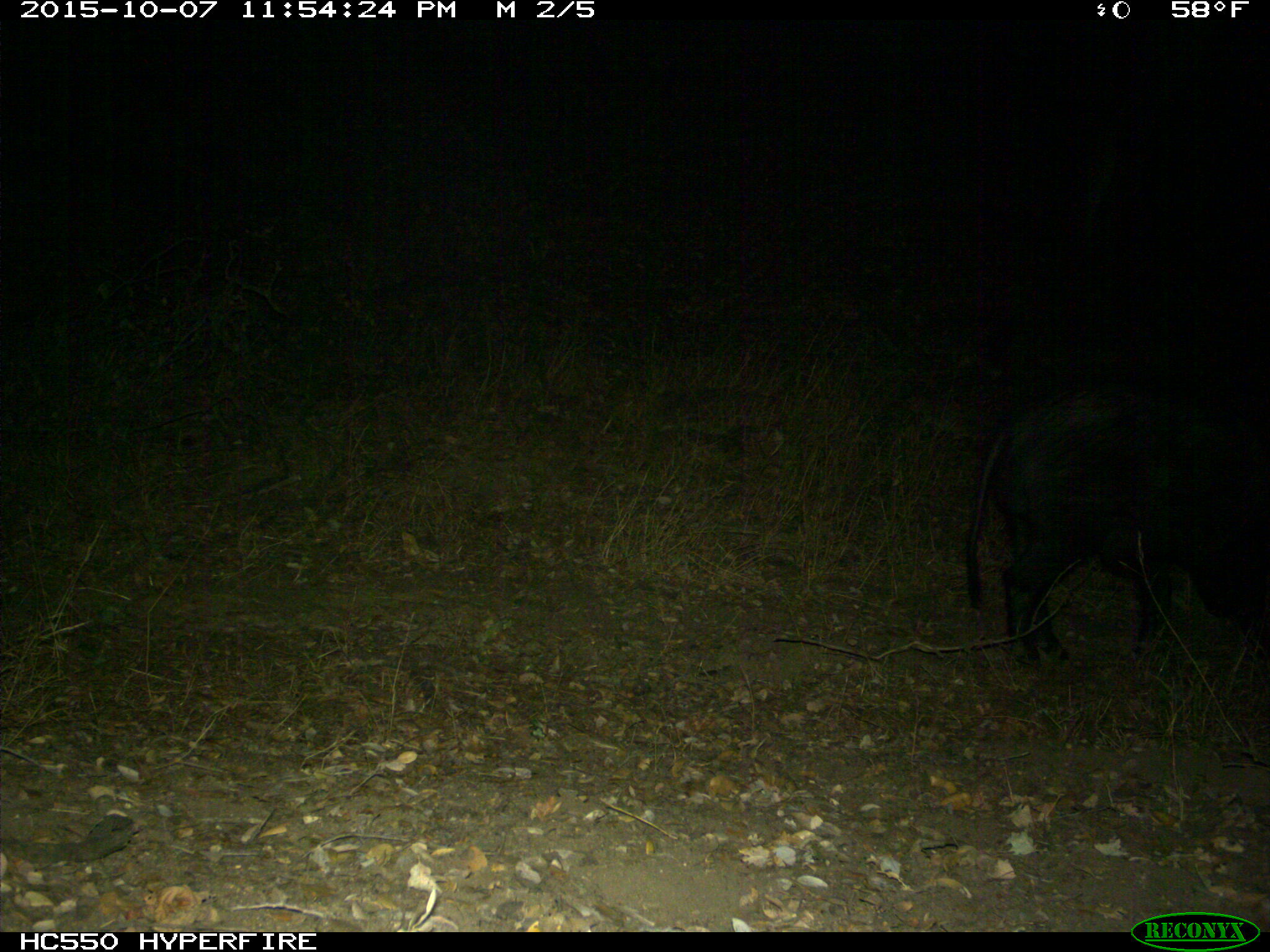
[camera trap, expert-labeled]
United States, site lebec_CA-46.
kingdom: Animalia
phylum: Chordata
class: Mammalia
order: Artiodactyla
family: Suidae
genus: Sus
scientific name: Sus scrofa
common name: wild boar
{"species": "Sus scrofa (wild boar)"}